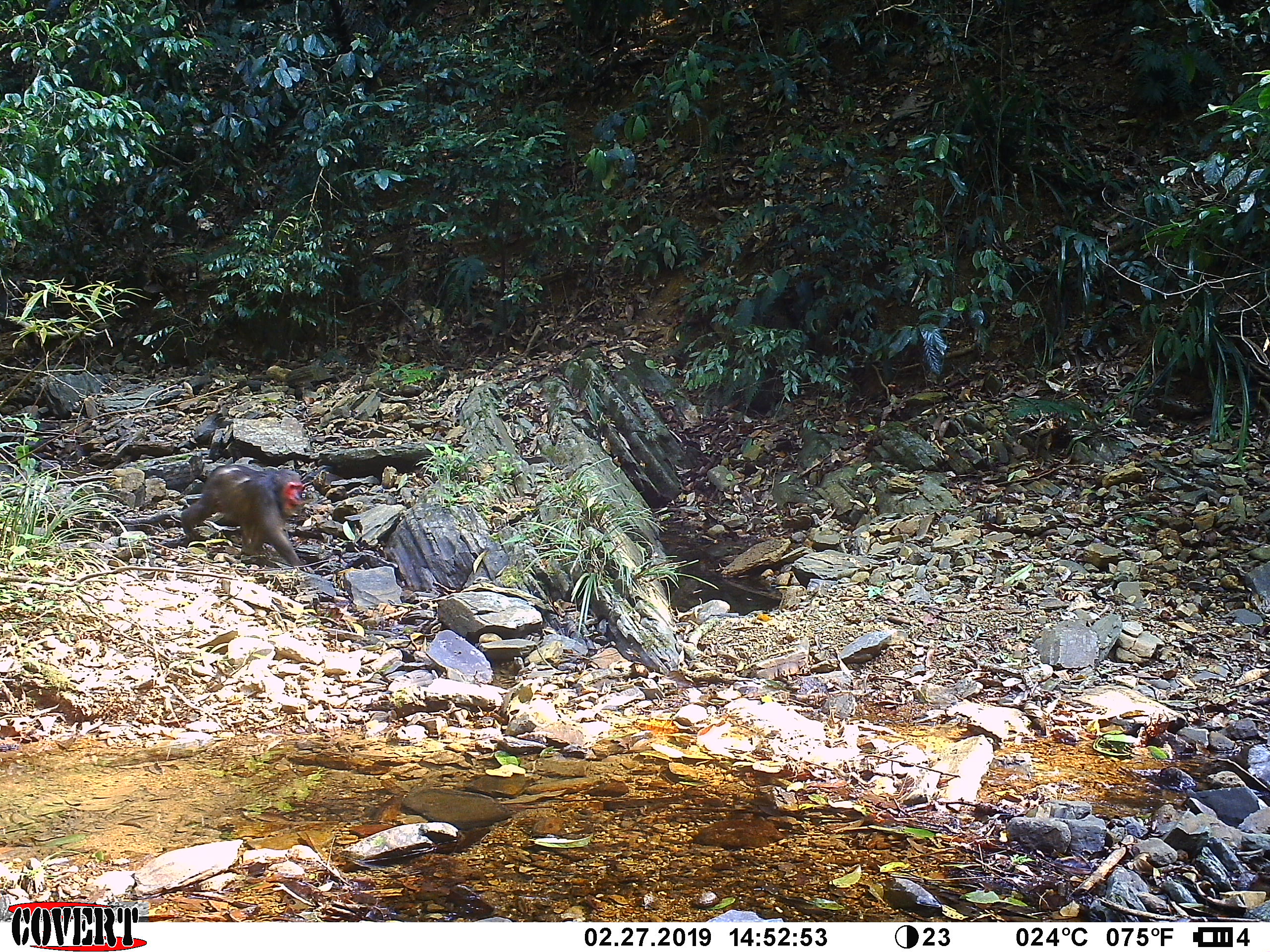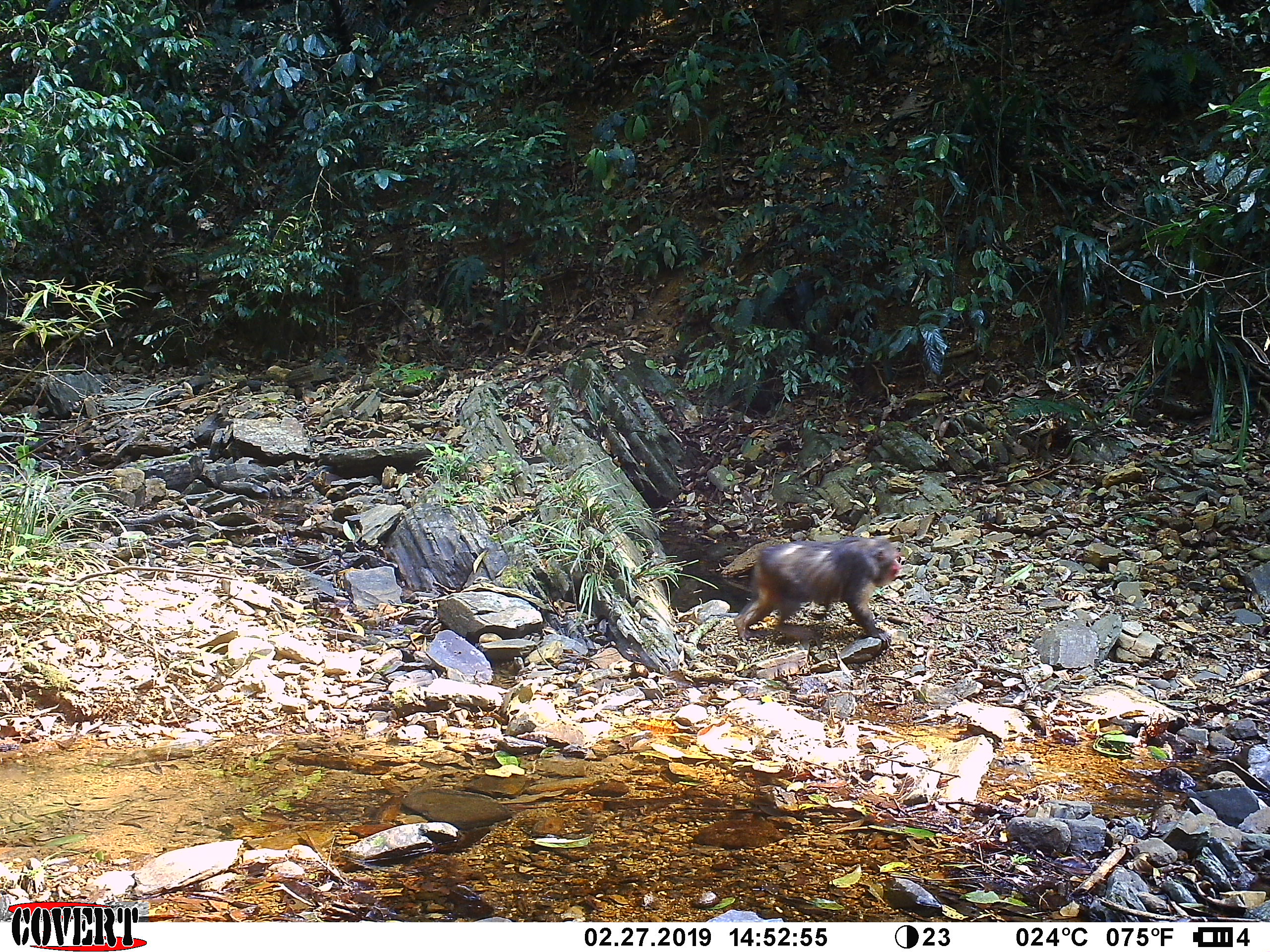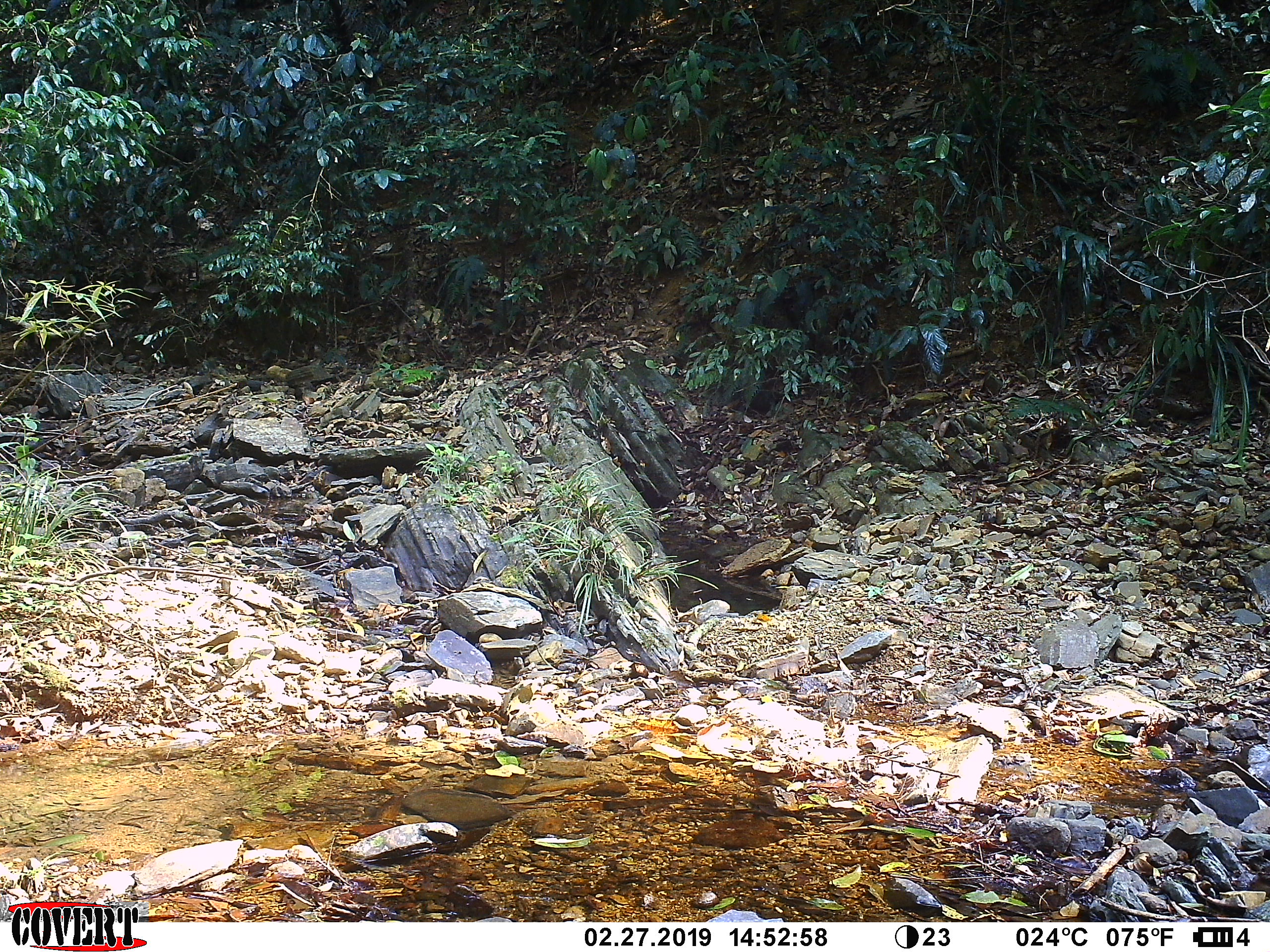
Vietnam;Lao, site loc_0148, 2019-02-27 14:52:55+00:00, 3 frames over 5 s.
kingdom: Animalia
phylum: Chordata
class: Mammalia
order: Primates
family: Cercopithecidae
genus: Macaca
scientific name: Macaca arctoides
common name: stump-tailed macaque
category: stump tailed macaque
Stump tailed macaque (stump-tailed macaque) (Macaca arctoides). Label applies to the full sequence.